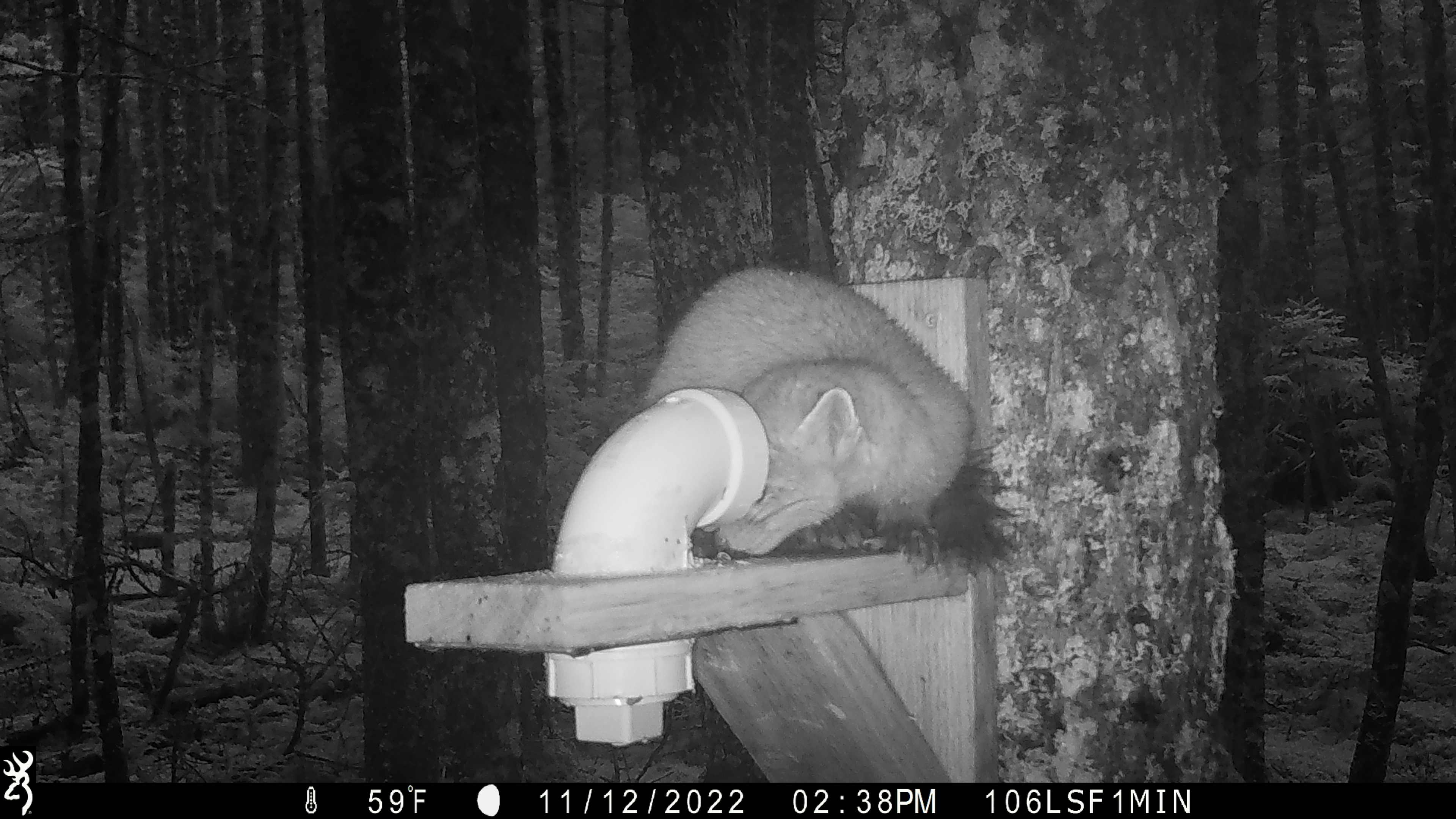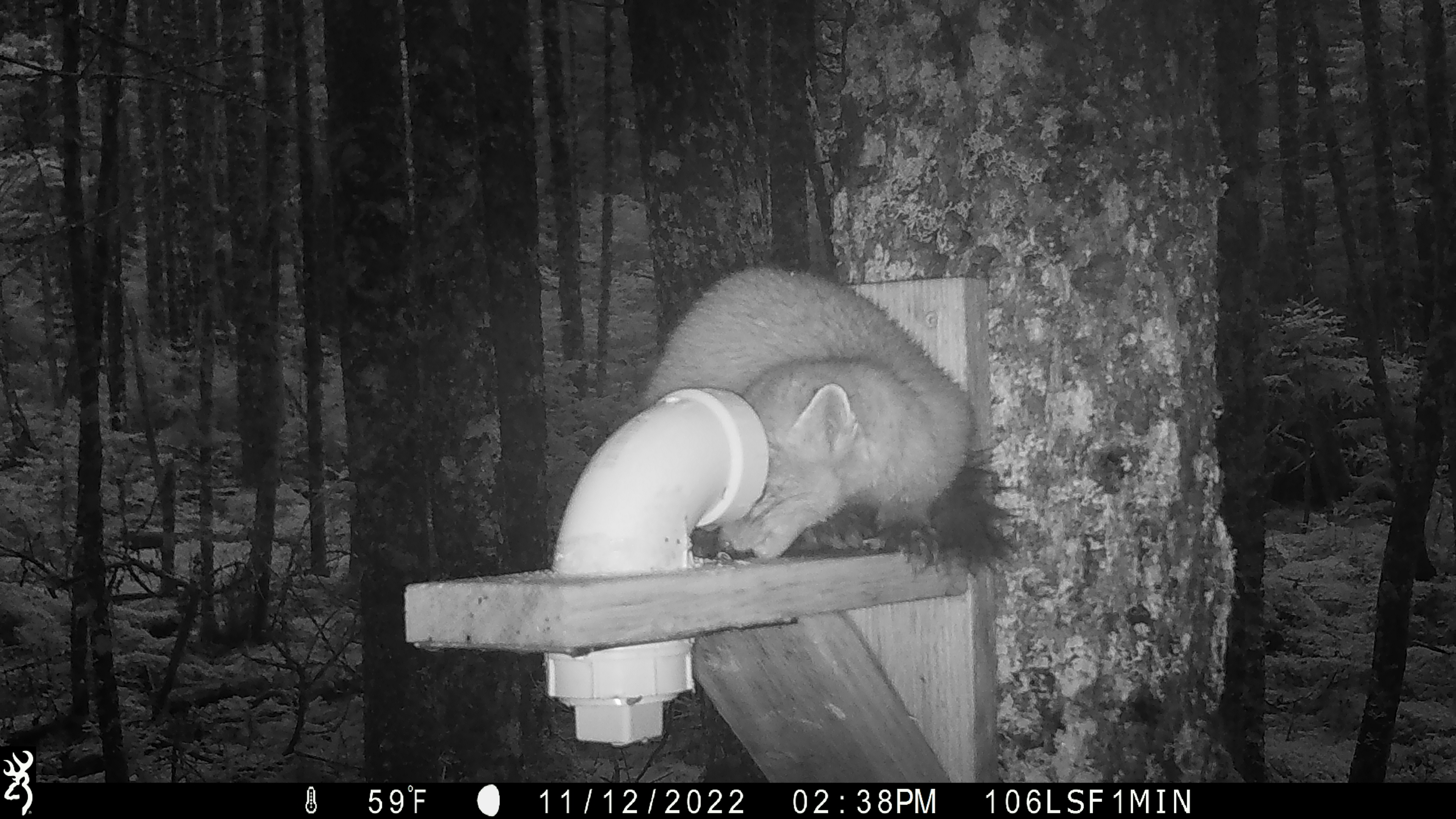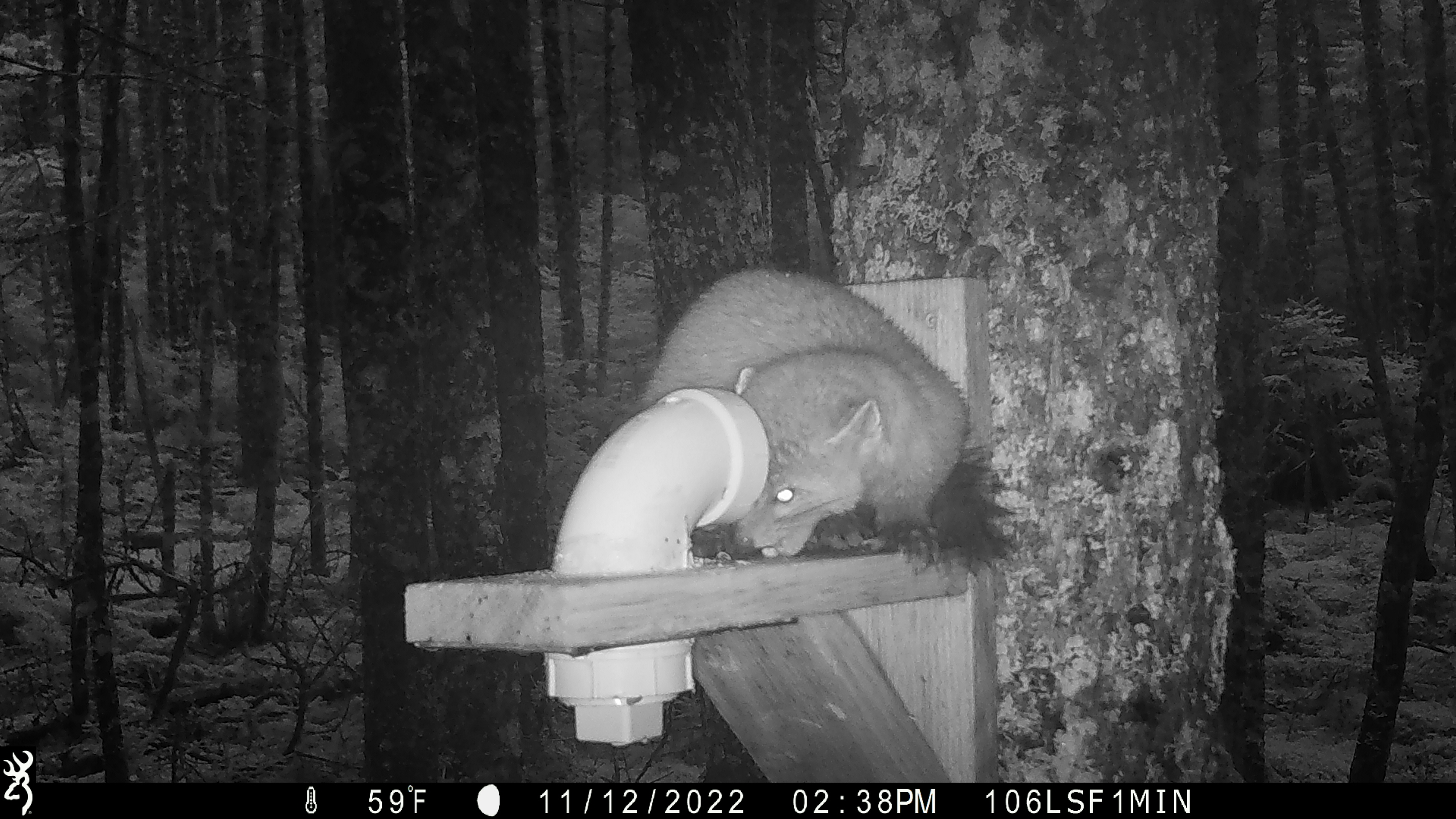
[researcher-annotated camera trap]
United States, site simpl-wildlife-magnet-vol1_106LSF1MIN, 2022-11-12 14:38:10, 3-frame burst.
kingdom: Animalia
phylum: Chordata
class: Mammalia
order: Carnivora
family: Mustelidae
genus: Martes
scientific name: Martes americana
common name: american marten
American marten (Martes americana).